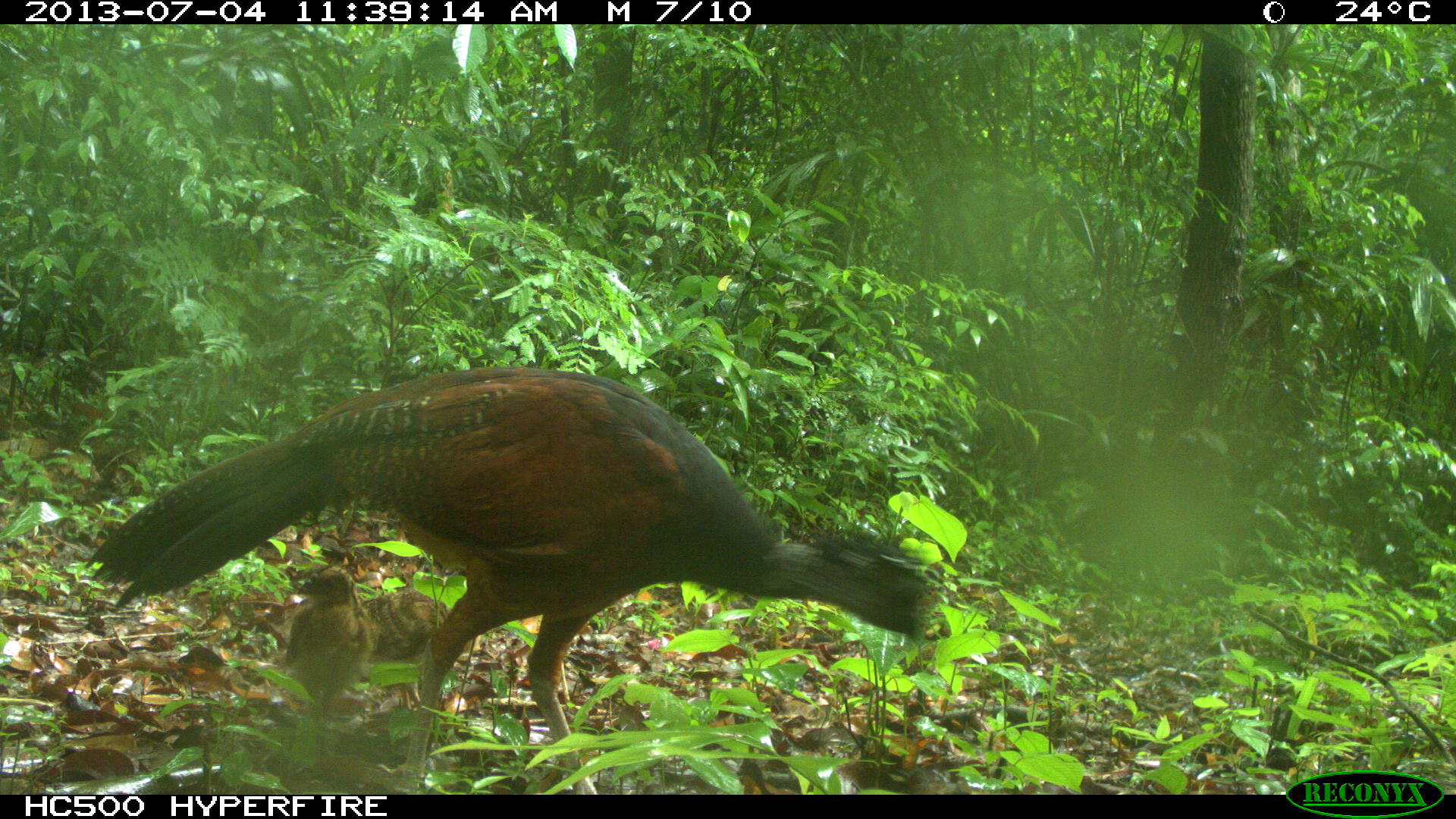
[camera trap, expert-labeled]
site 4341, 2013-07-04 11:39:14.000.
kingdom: Animalia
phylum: Chordata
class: Aves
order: Galliformes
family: Cracidae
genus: Crax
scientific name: Crax rubra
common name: great curassow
Crax rubra (great curassow), count 3.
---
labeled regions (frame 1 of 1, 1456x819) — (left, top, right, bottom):
crax rubra: (85, 363, 952, 794); (361, 586, 494, 714); (256, 565, 373, 708)